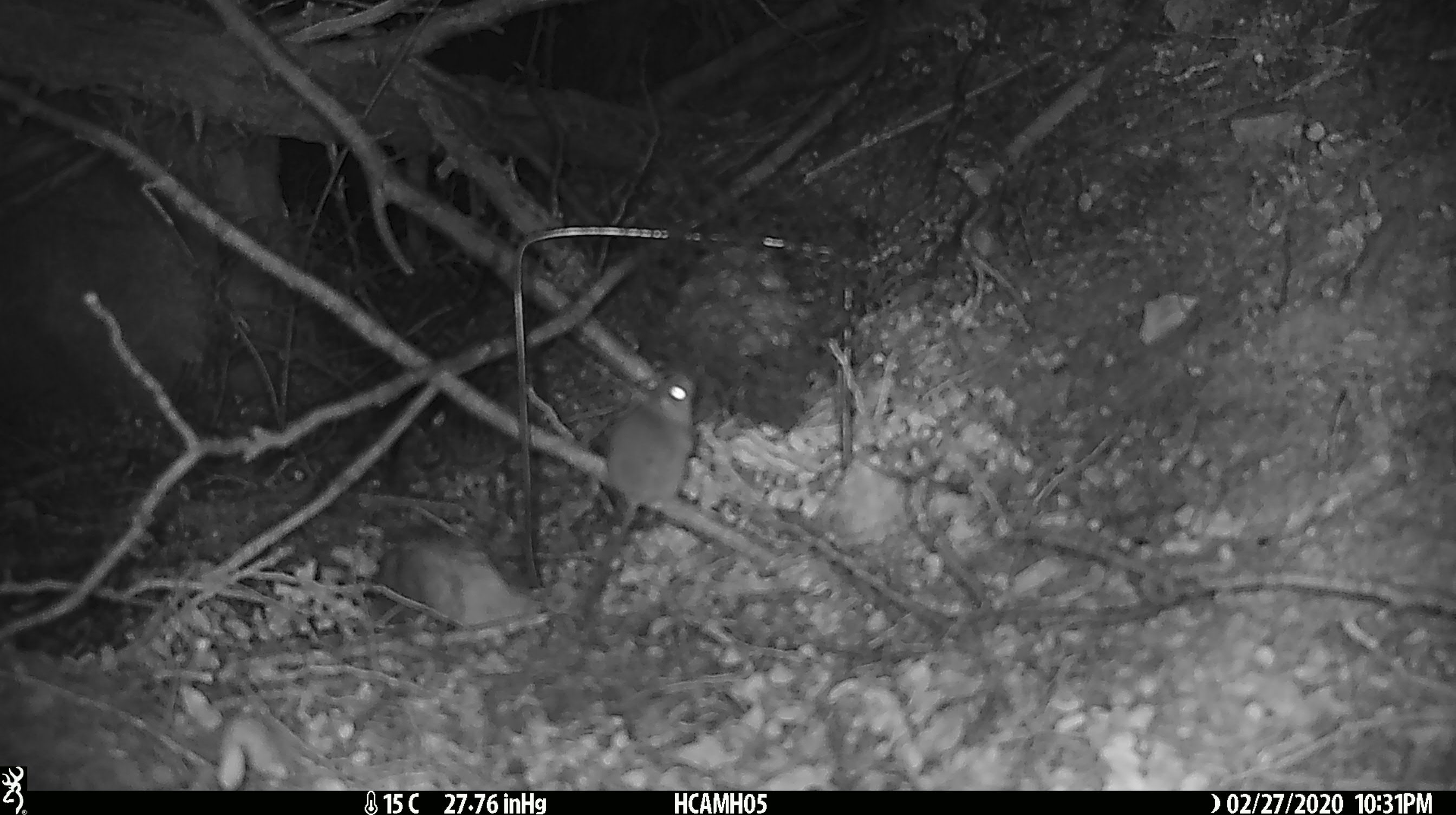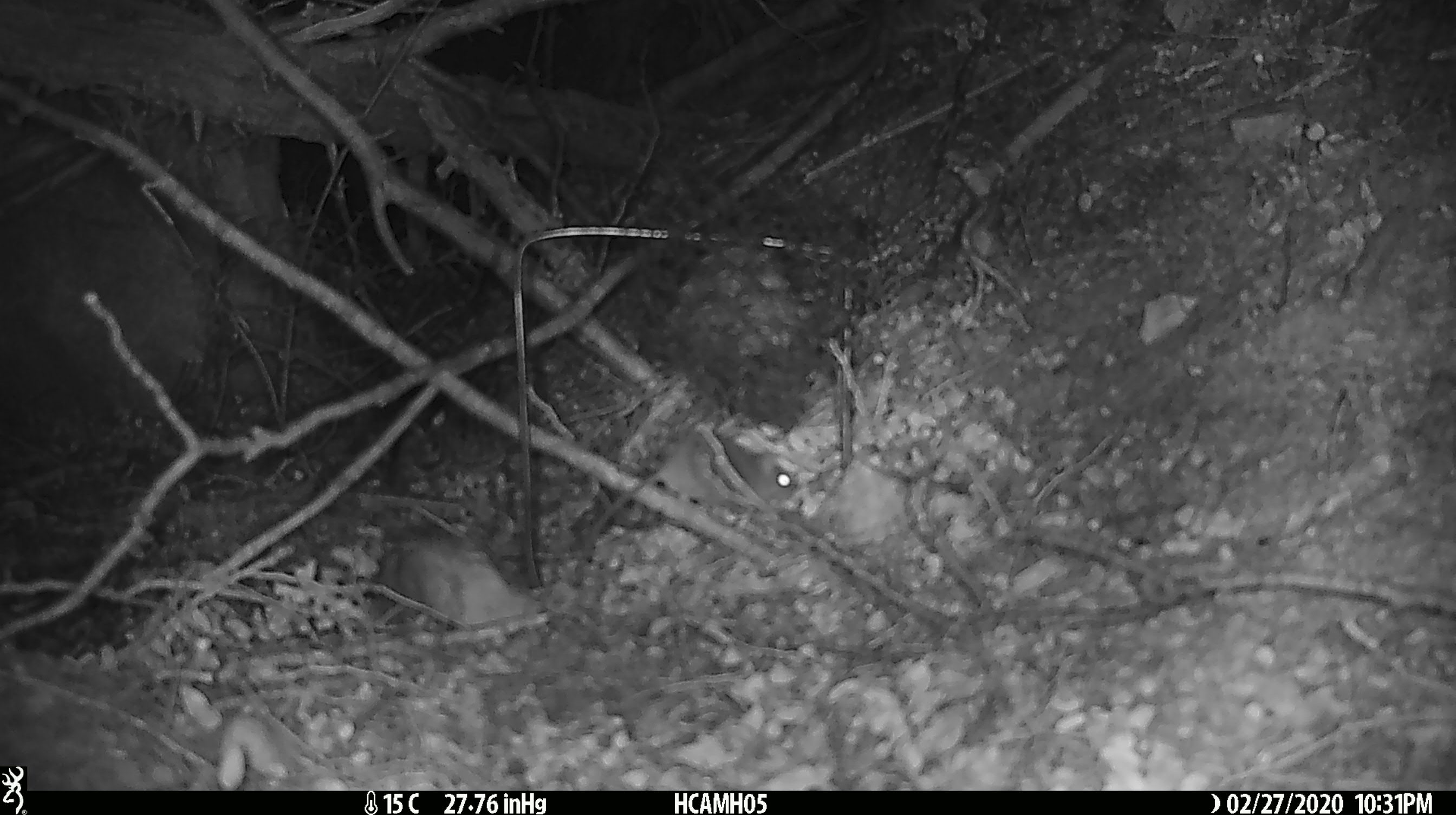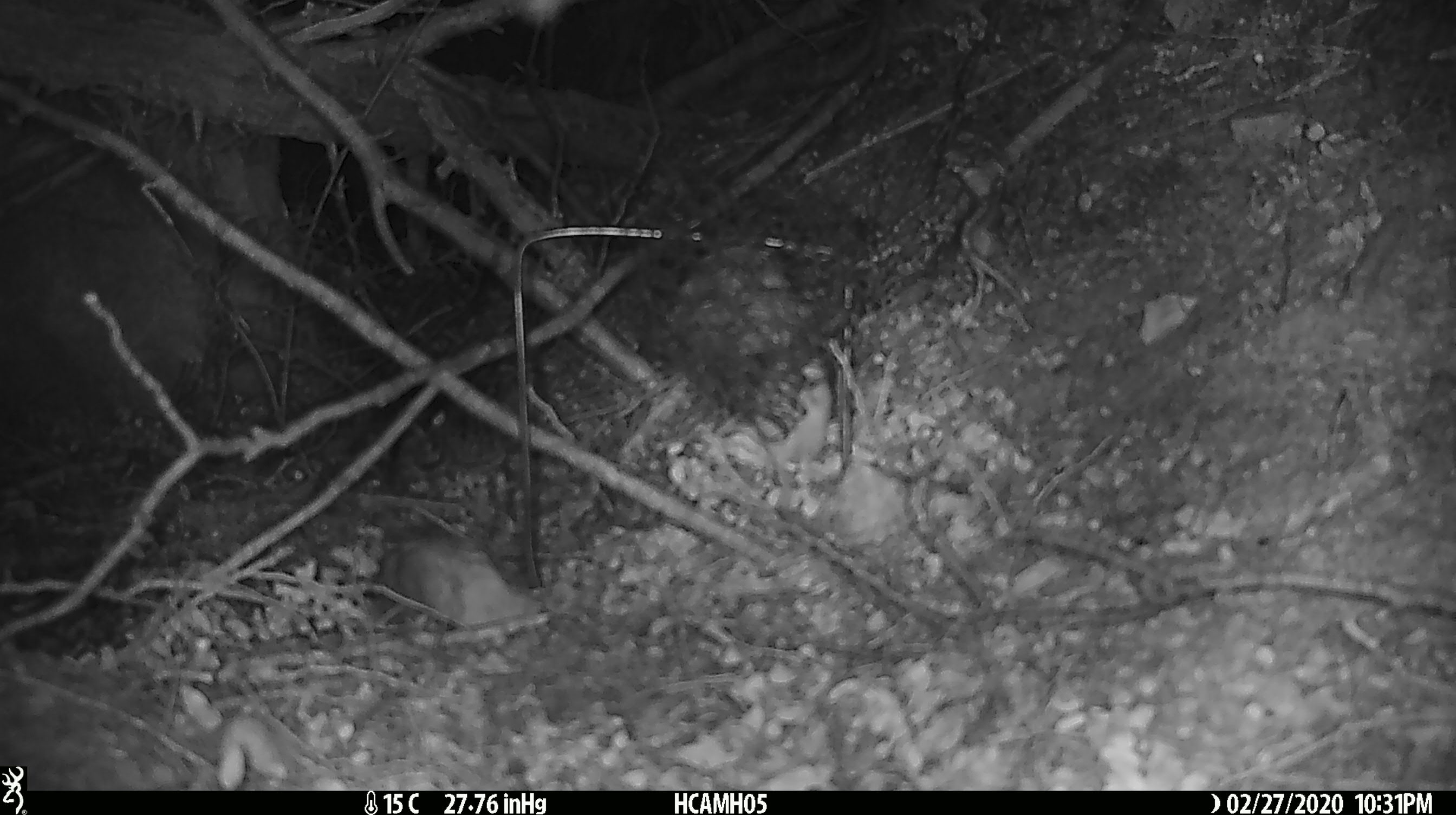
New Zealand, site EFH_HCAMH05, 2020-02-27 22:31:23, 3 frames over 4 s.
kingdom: Animalia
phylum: Chordata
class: Mammalia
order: Rodentia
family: Muridae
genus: Mus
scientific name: Mus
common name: mouse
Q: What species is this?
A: Mouse (Mus).